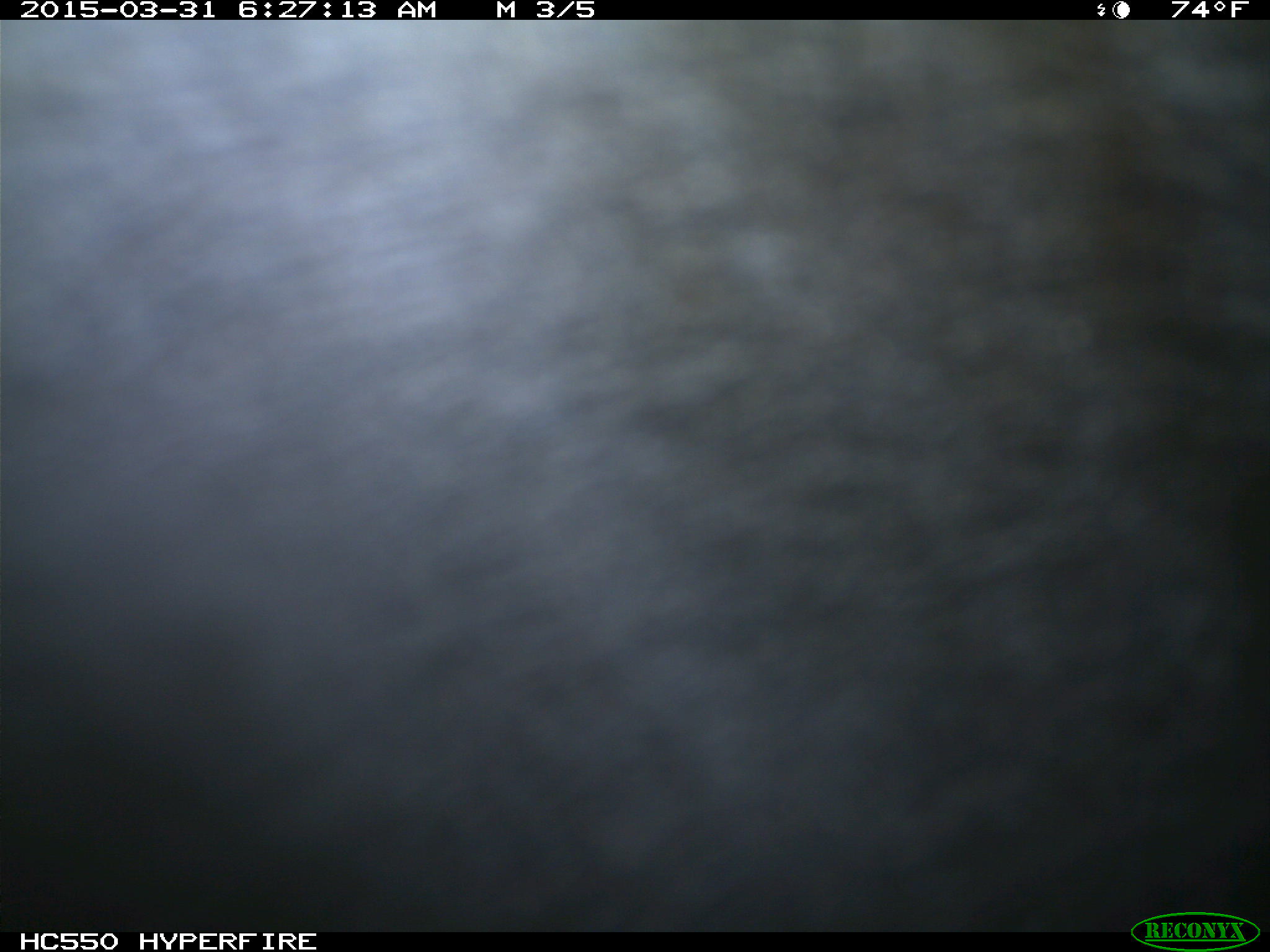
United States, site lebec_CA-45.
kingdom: Animalia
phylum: Chordata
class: Mammalia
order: Artiodactyla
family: Bovidae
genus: Bos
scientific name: Bos taurus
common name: domestic cow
Bos taurus (domestic cow).